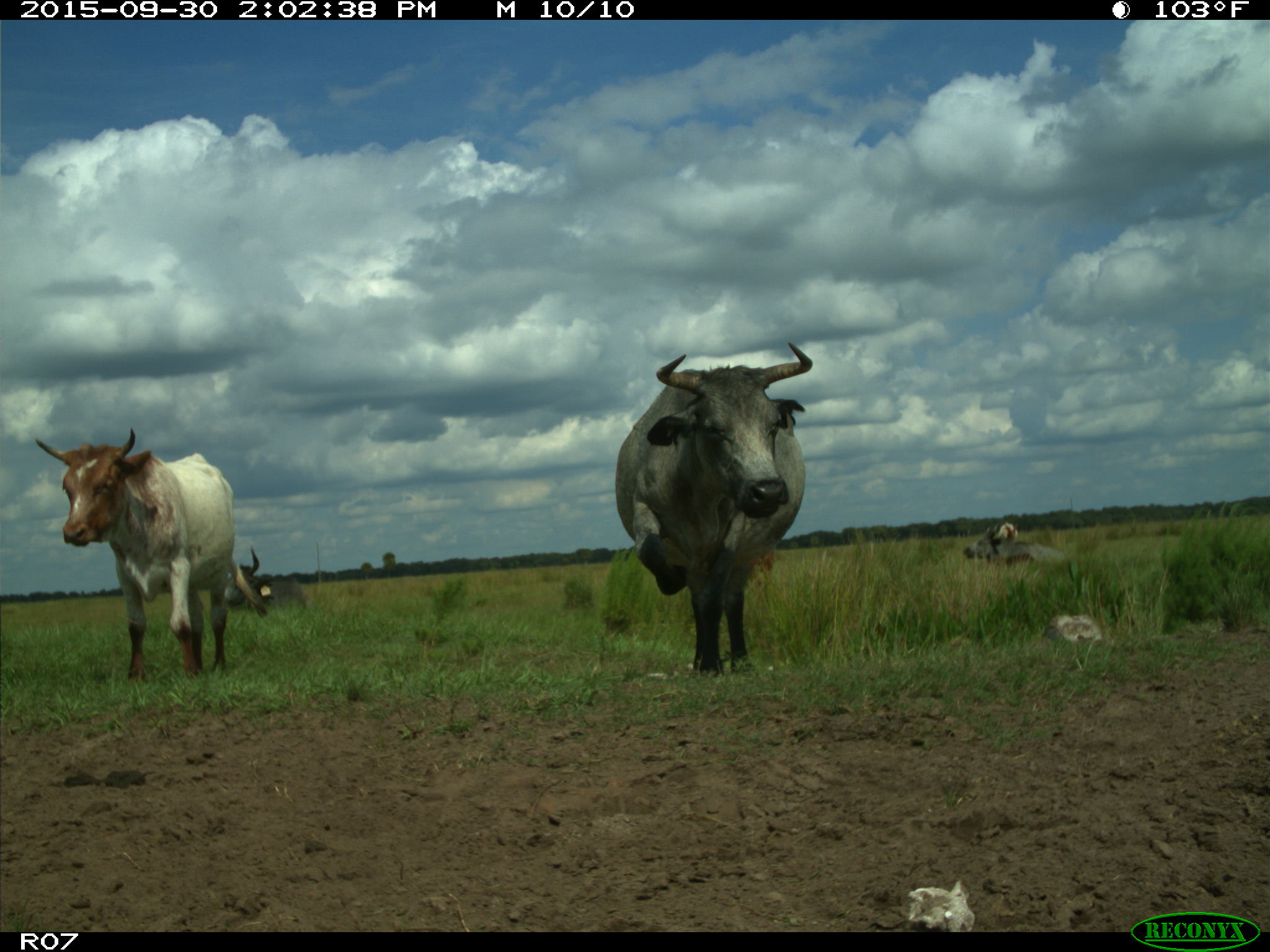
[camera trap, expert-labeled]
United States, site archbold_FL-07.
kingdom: Animalia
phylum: Chordata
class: Mammalia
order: Artiodactyla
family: Bovidae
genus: Bos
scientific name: Bos taurus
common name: domestic cow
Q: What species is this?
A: Bos taurus (domestic cow).